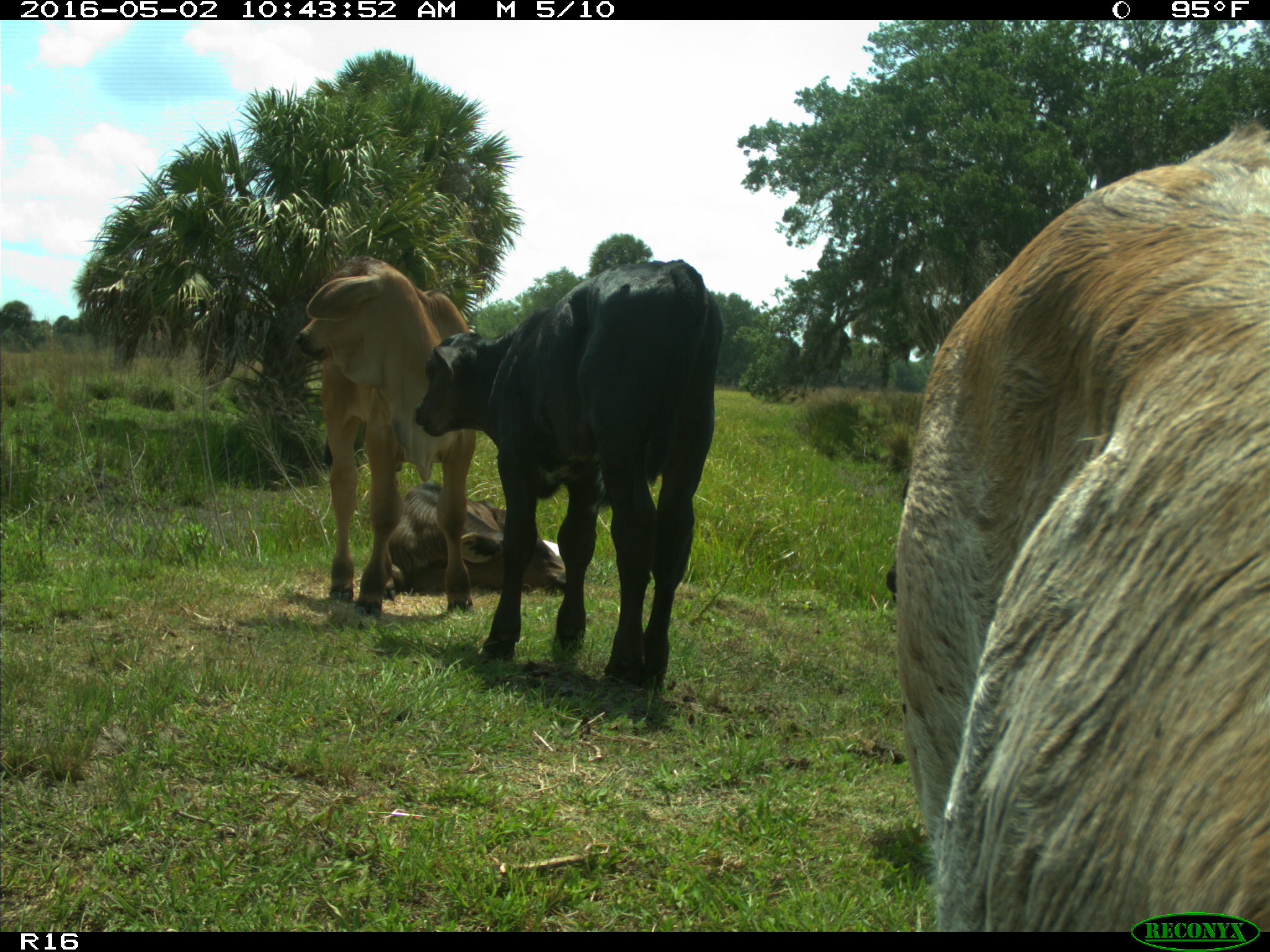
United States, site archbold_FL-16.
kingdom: Animalia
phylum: Chordata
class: Mammalia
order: Artiodactyla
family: Bovidae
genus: Bos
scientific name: Bos taurus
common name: domestic cow